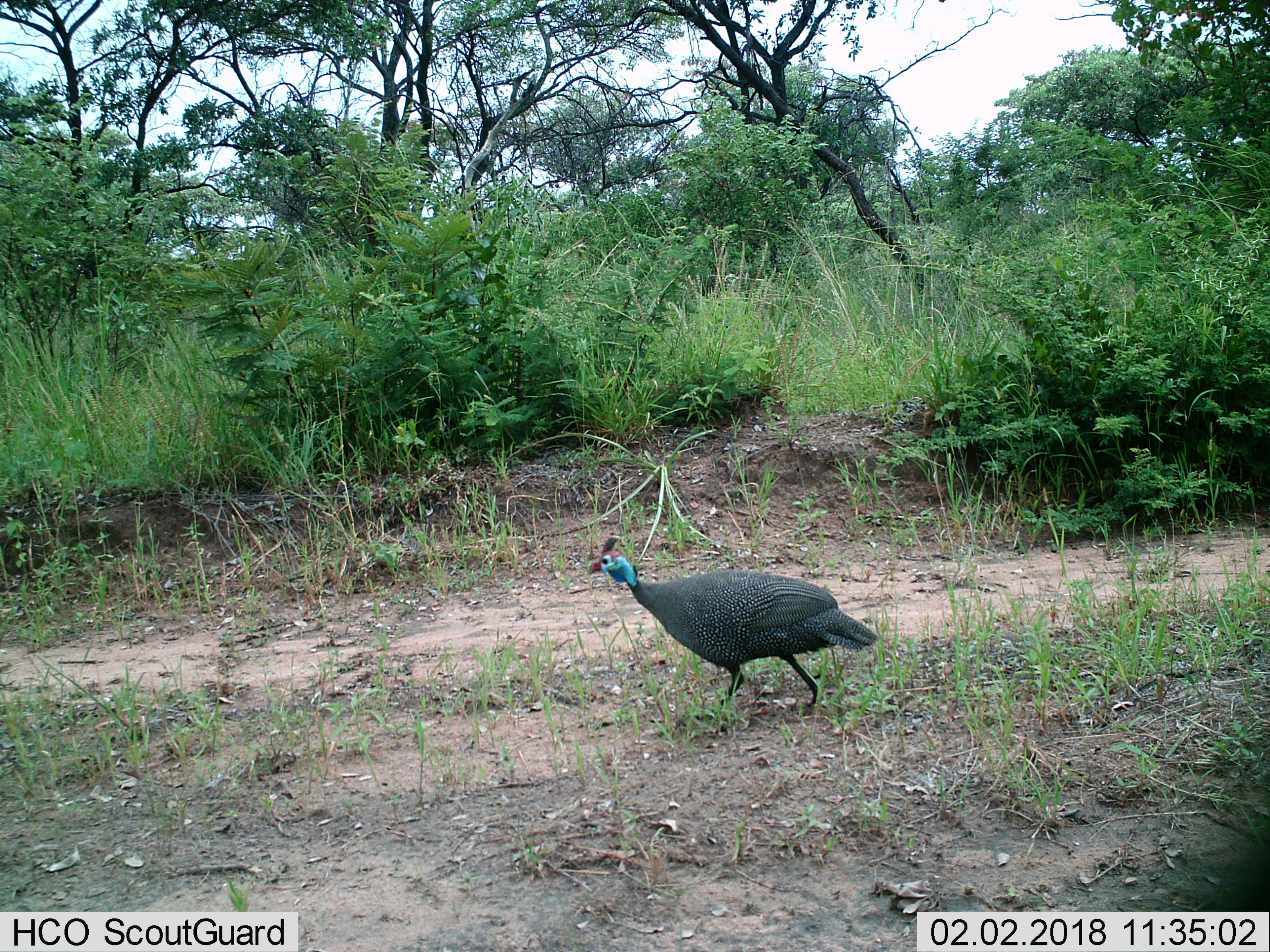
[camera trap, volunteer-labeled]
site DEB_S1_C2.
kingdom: Animalia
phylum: Chordata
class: Aves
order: Galliformes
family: Numididae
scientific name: Numididae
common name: guineafowl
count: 1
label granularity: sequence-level